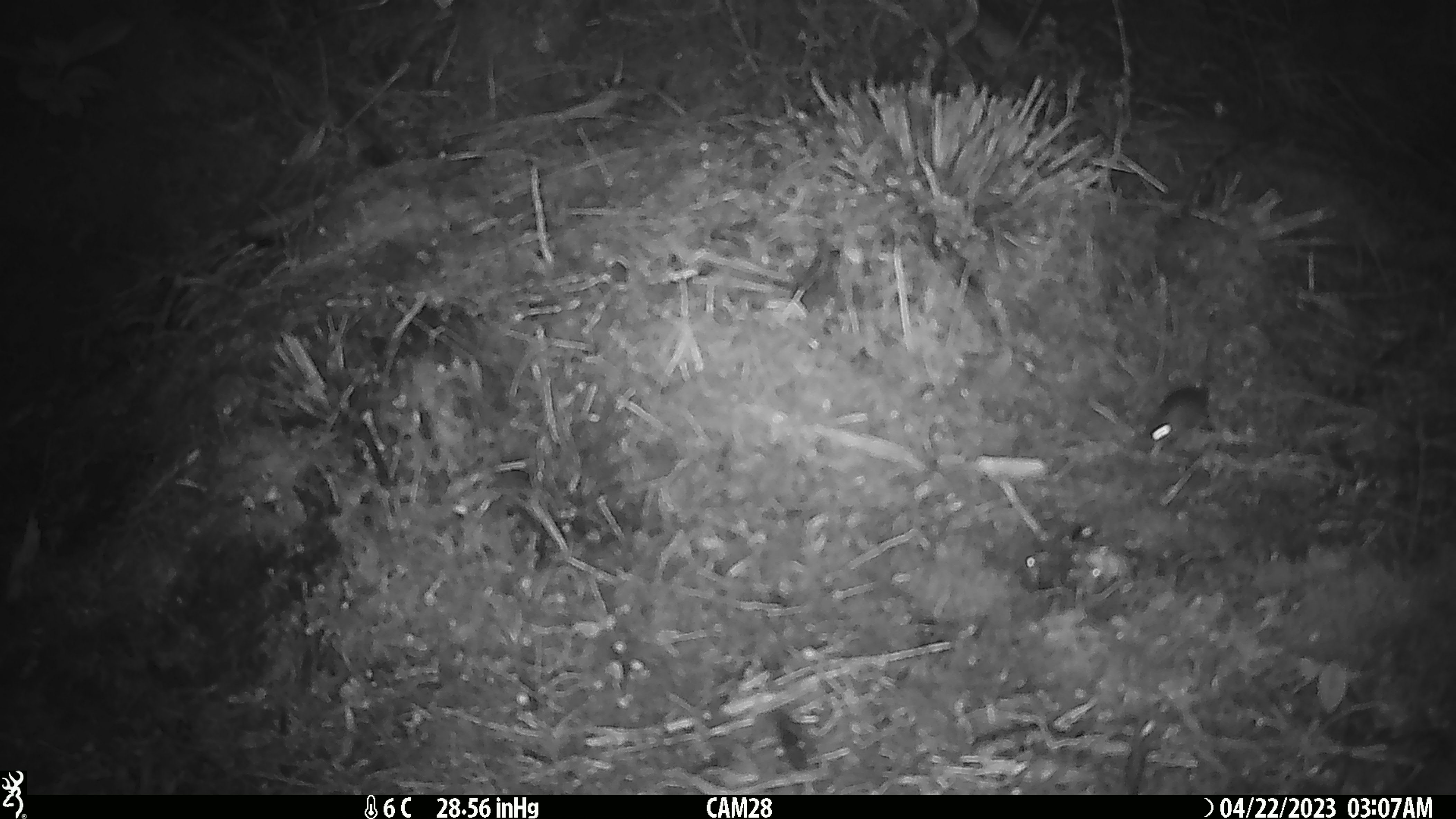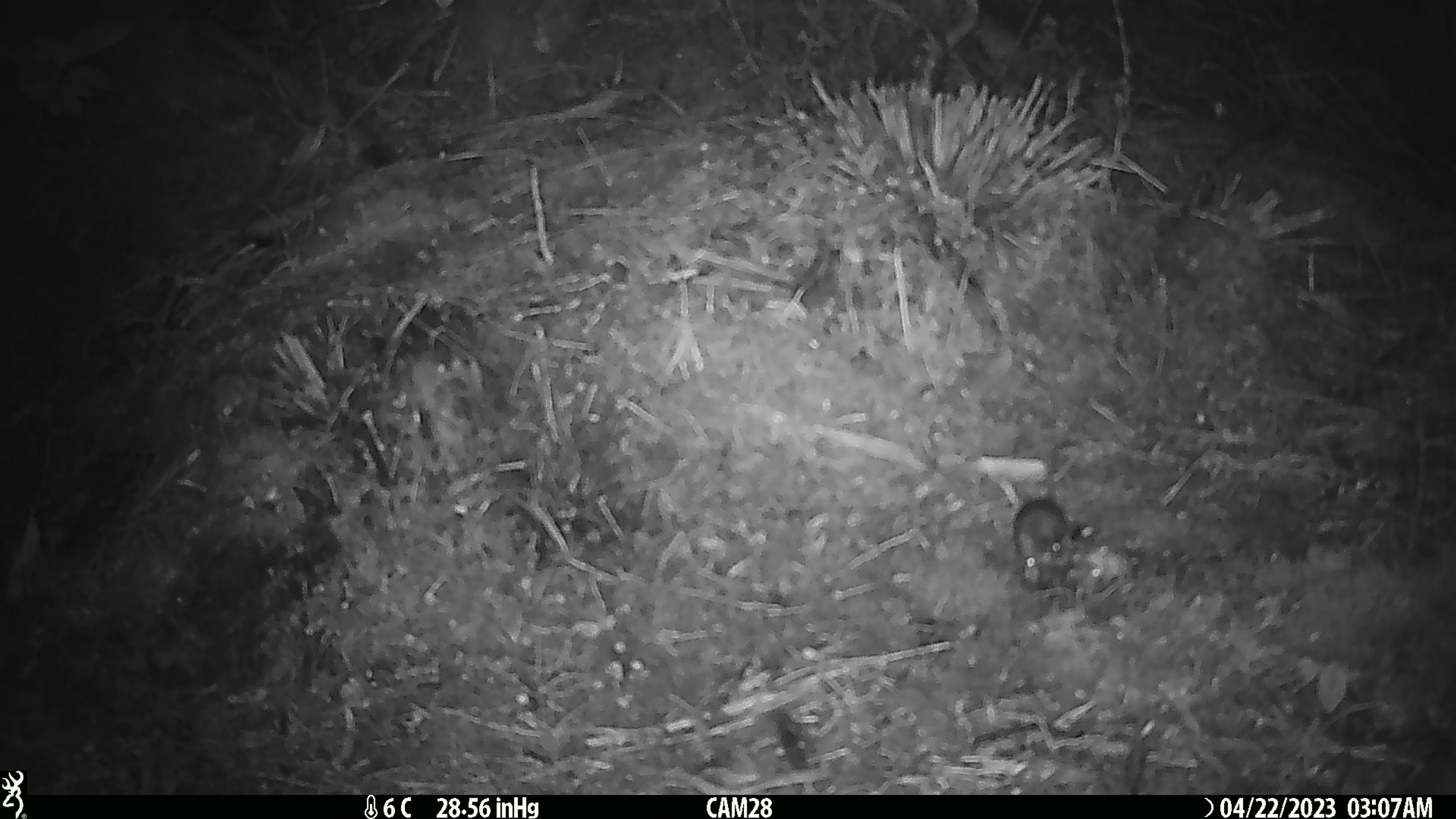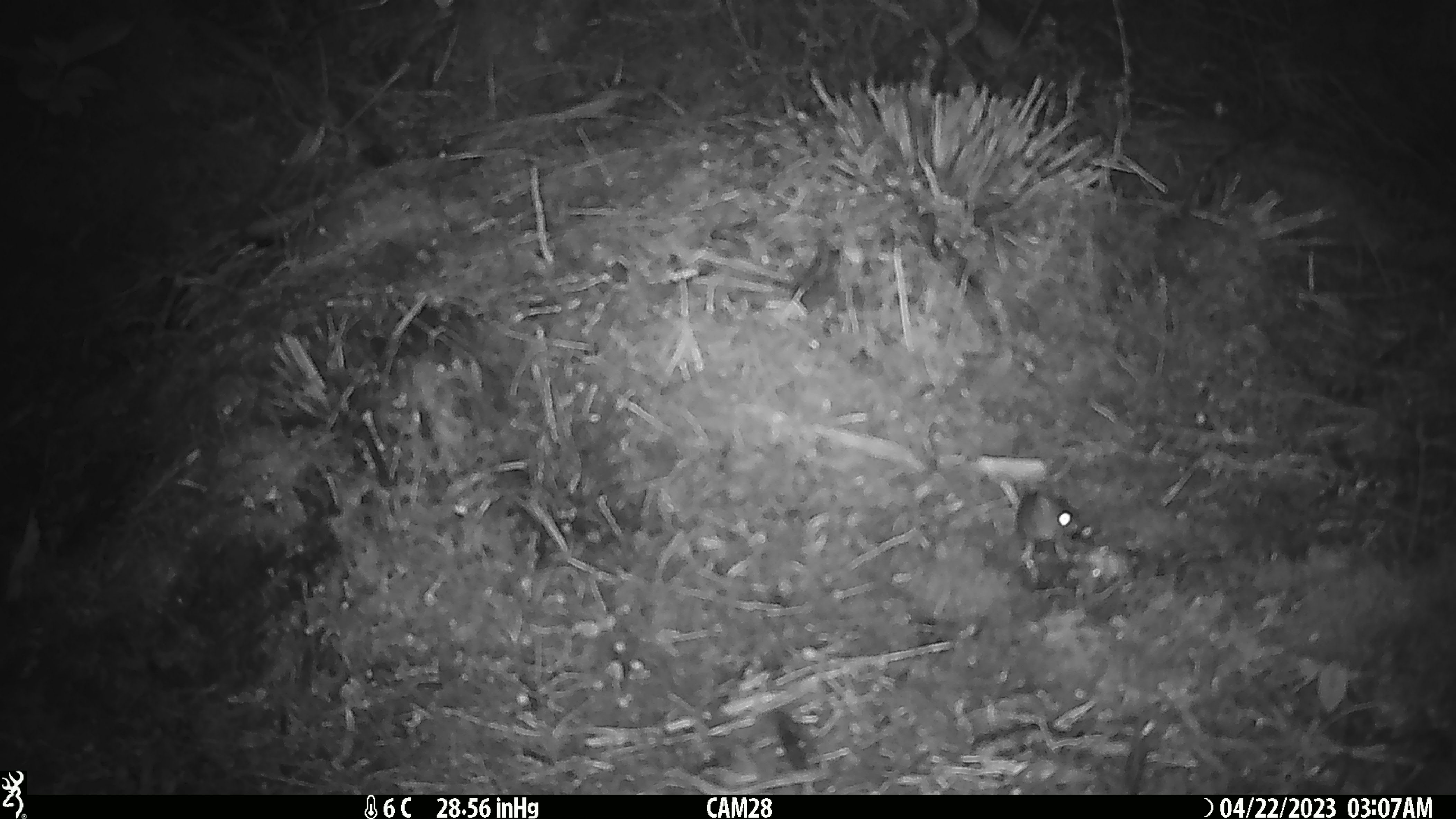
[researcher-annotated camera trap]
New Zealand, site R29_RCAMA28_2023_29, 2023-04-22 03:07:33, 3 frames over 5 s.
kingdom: Animalia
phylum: Chordata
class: Mammalia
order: Rodentia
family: Muridae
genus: Mus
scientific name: Mus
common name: mouse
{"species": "mouse (Mus)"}